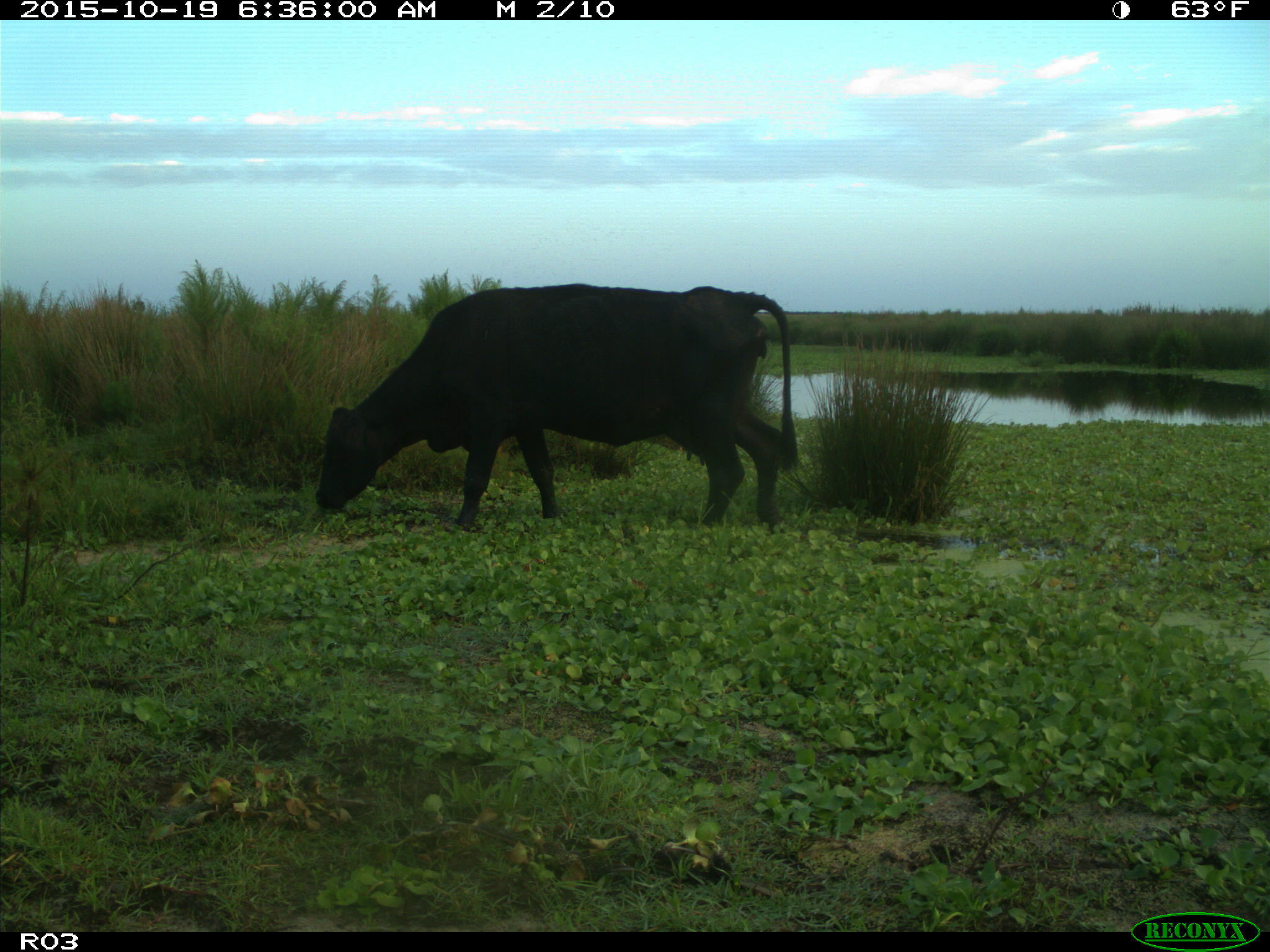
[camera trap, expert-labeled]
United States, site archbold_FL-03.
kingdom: Animalia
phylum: Chordata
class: Mammalia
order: Artiodactyla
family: Bovidae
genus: Bos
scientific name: Bos taurus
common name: domestic cow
Bos taurus (domestic cow).